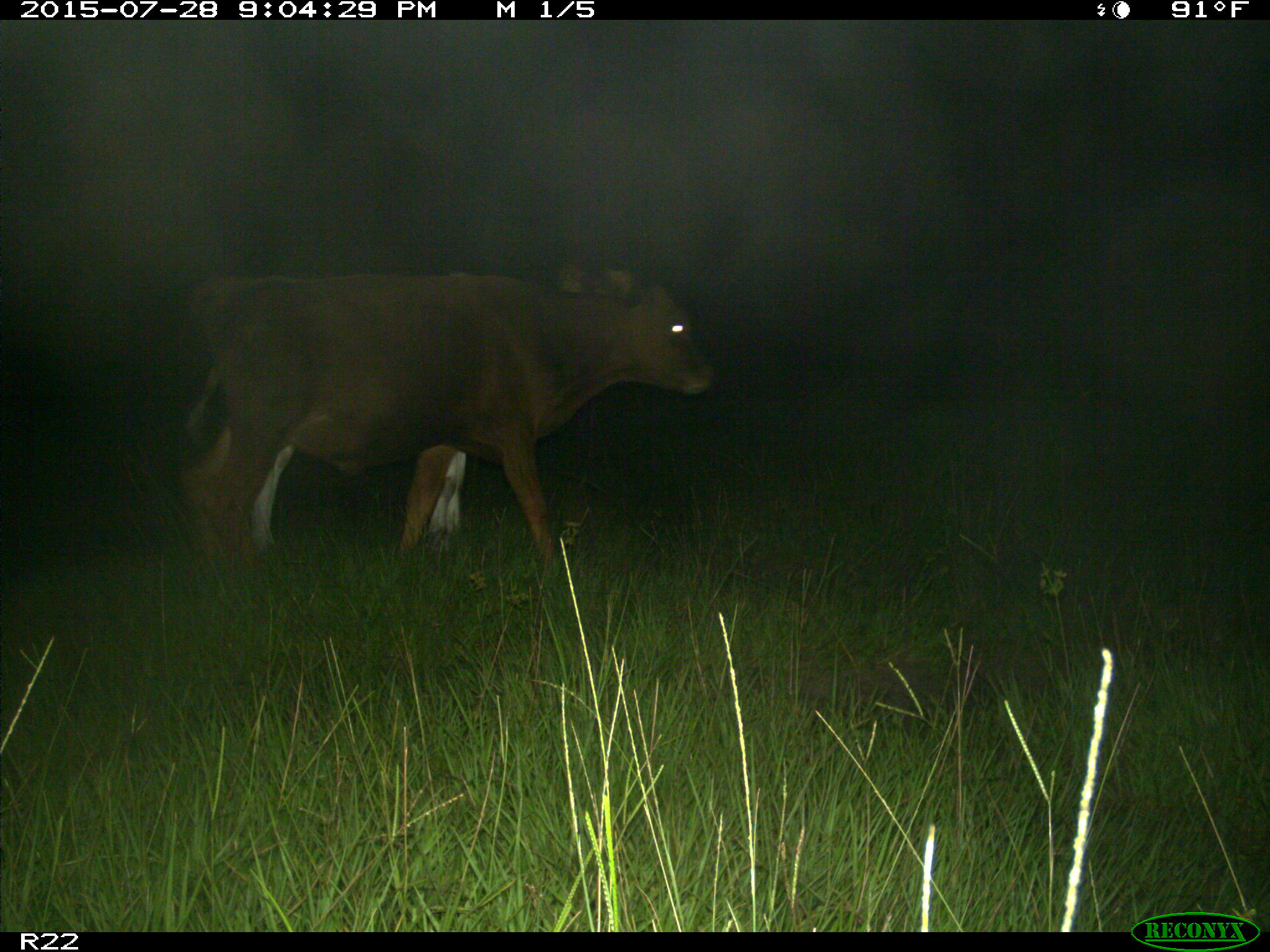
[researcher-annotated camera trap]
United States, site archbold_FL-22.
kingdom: Animalia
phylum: Chordata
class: Mammalia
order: Artiodactyla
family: Bovidae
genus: Bos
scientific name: Bos taurus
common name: domestic cow